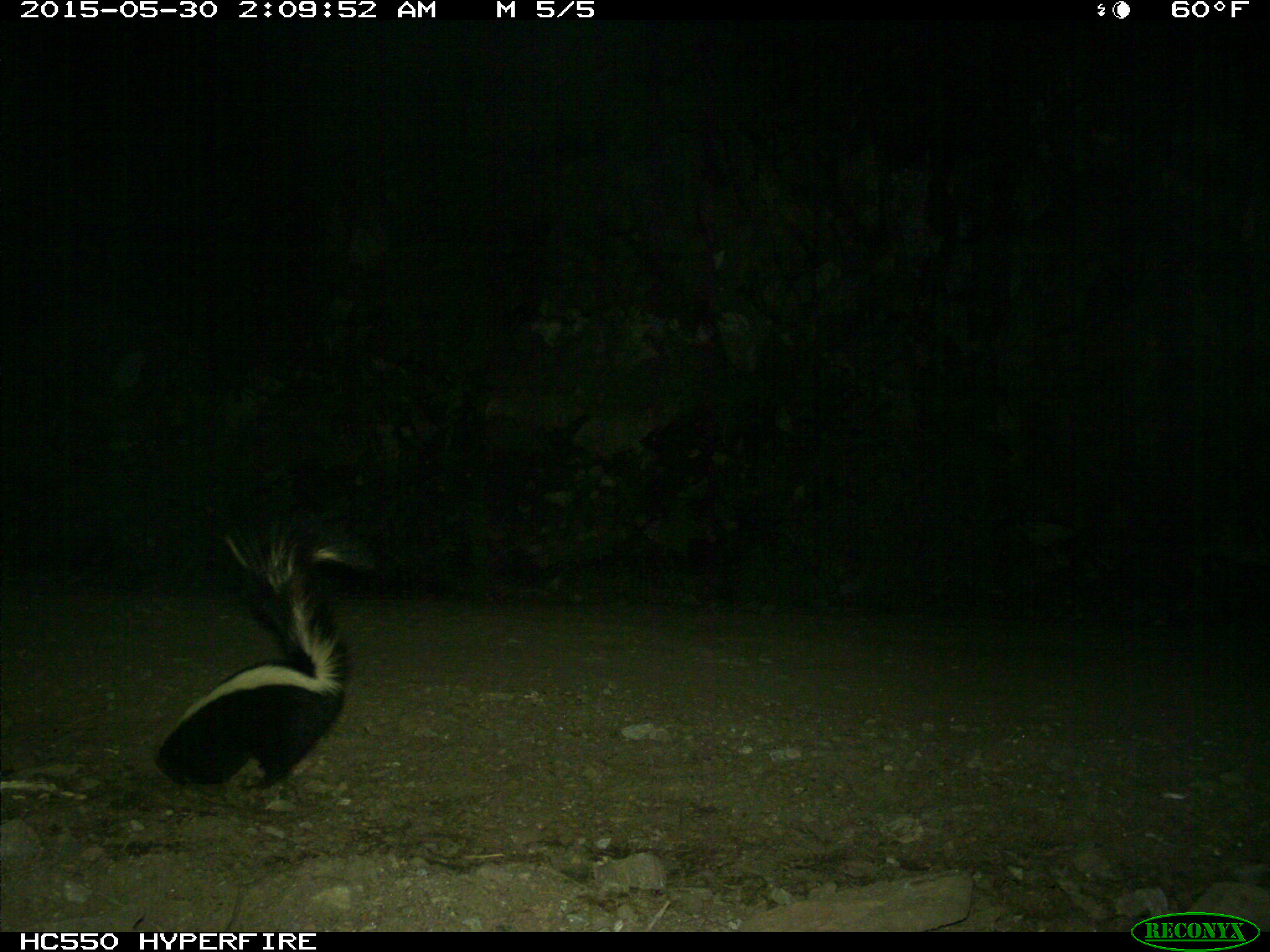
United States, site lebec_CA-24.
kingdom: Animalia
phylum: Chordata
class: Mammalia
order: Carnivora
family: Mephitidae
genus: Mephitis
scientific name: Mephitis mephitis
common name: striped skunk